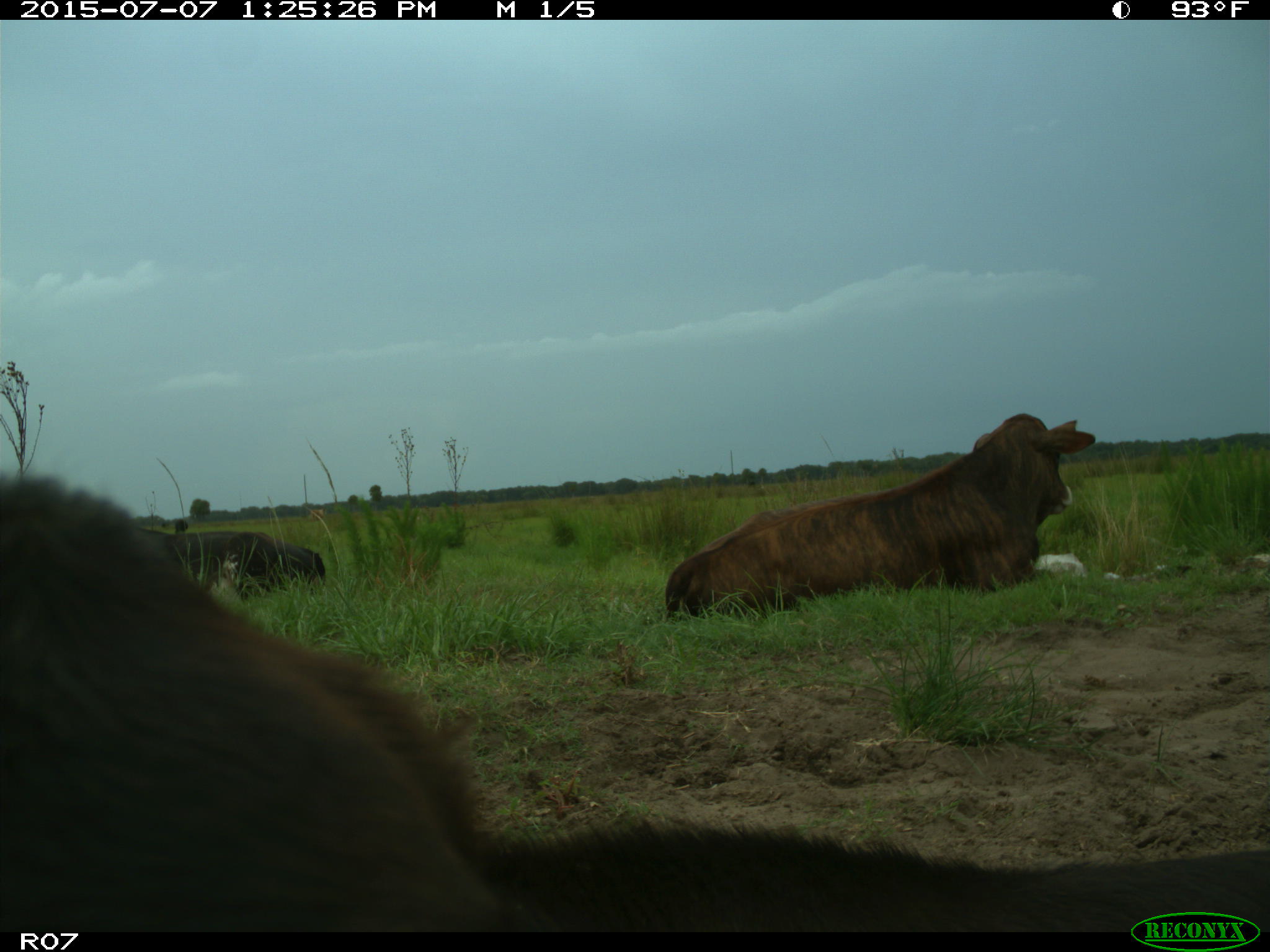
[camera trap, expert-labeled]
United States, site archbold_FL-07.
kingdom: Animalia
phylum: Chordata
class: Mammalia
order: Artiodactyla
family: Bovidae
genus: Bos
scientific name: Bos taurus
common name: domestic cow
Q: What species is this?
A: Bos taurus (domestic cow).